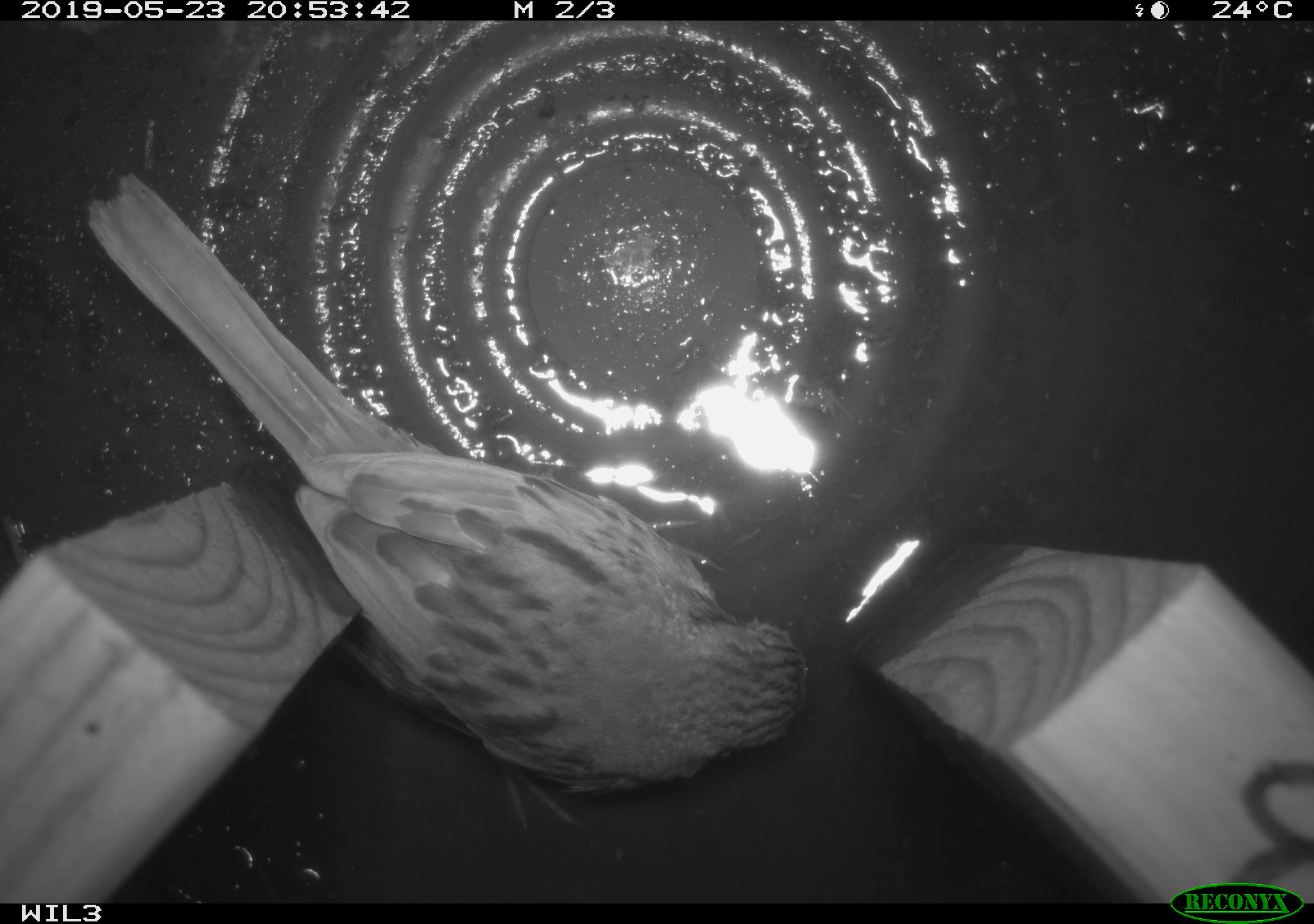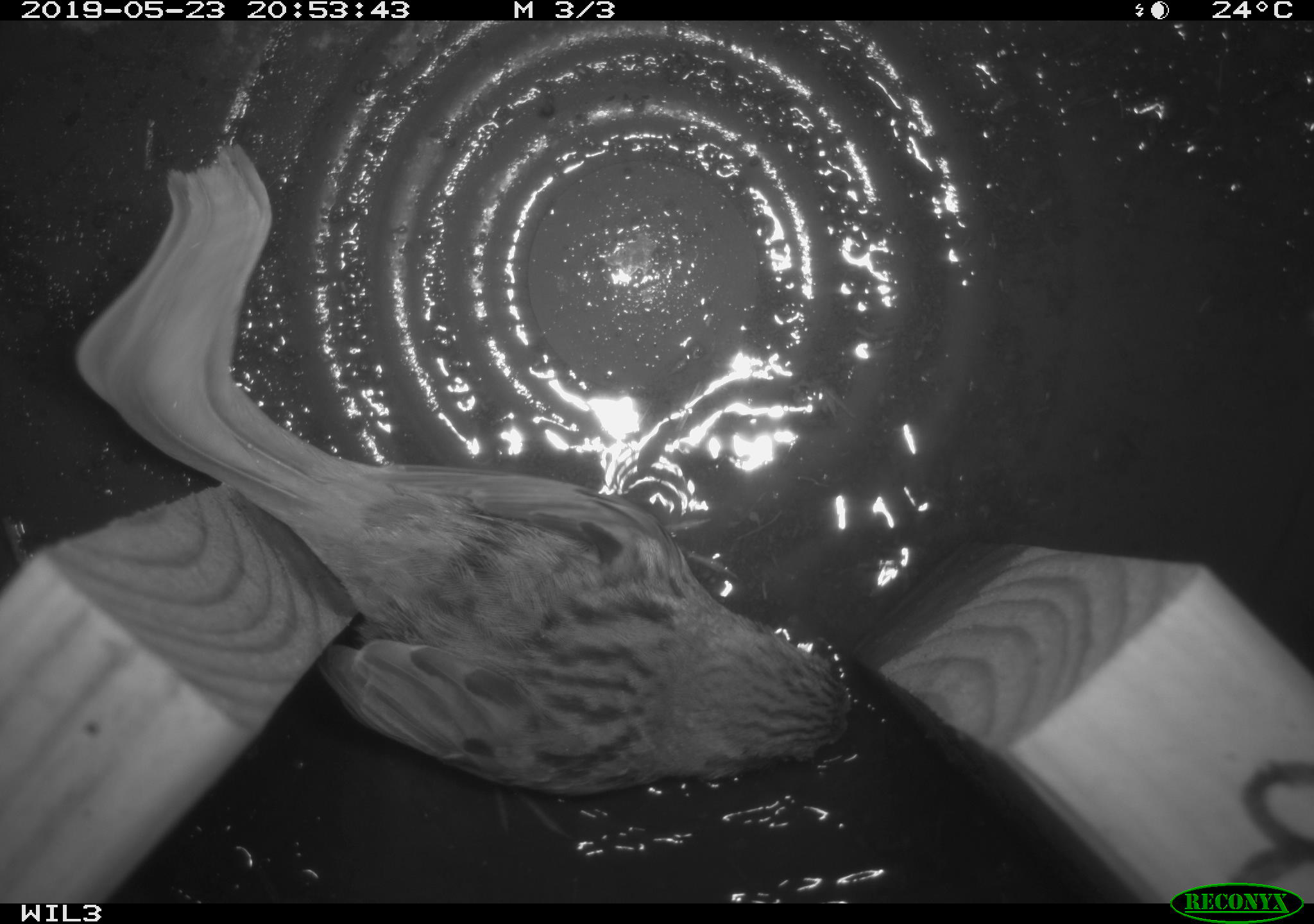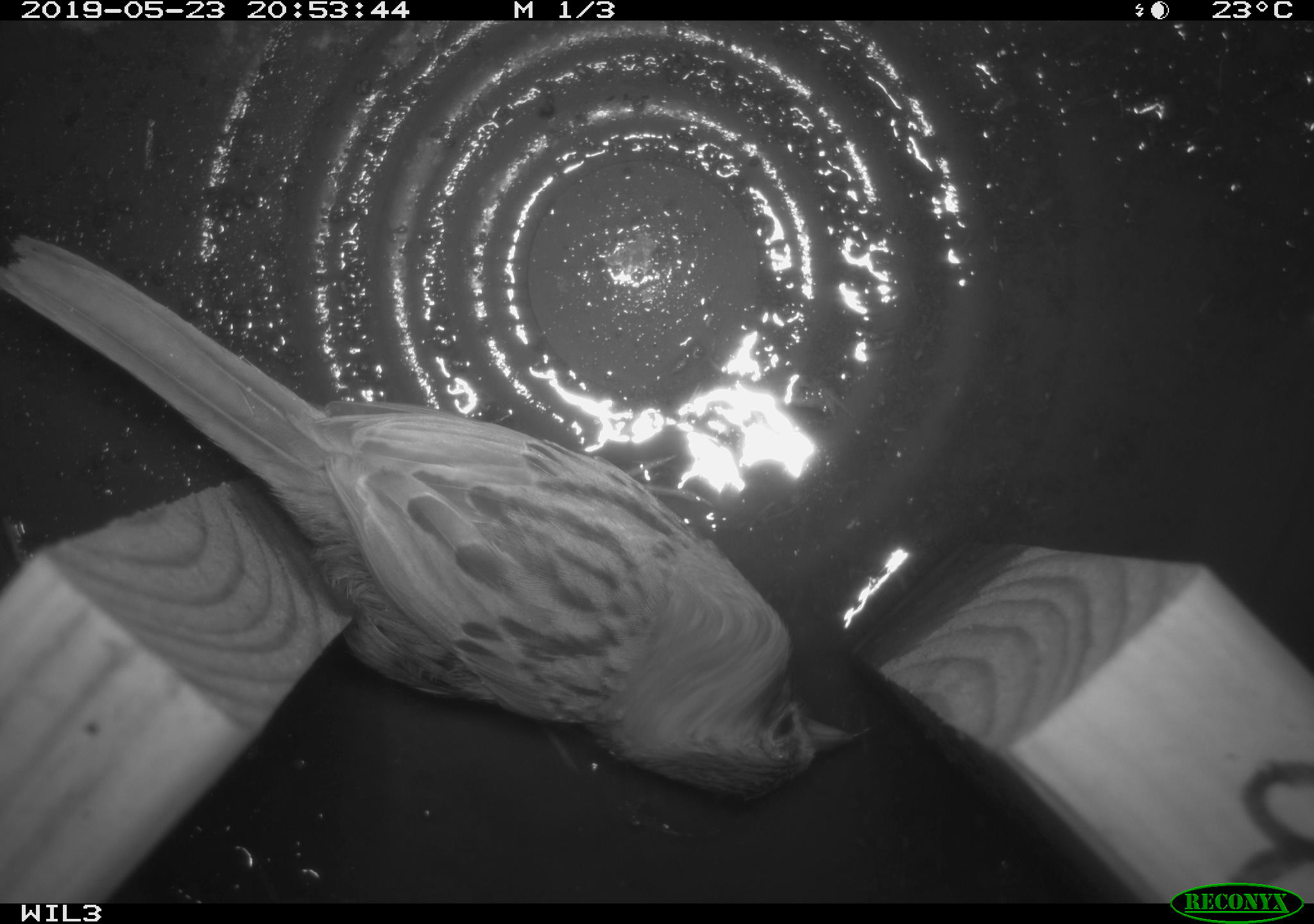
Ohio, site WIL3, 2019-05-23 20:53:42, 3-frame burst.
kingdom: Animalia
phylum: Chordata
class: Aves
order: Passeriformes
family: Passerellidae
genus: Melospiza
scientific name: Melospiza melodia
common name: song sparrow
Song sparrow (Melospiza melodia).